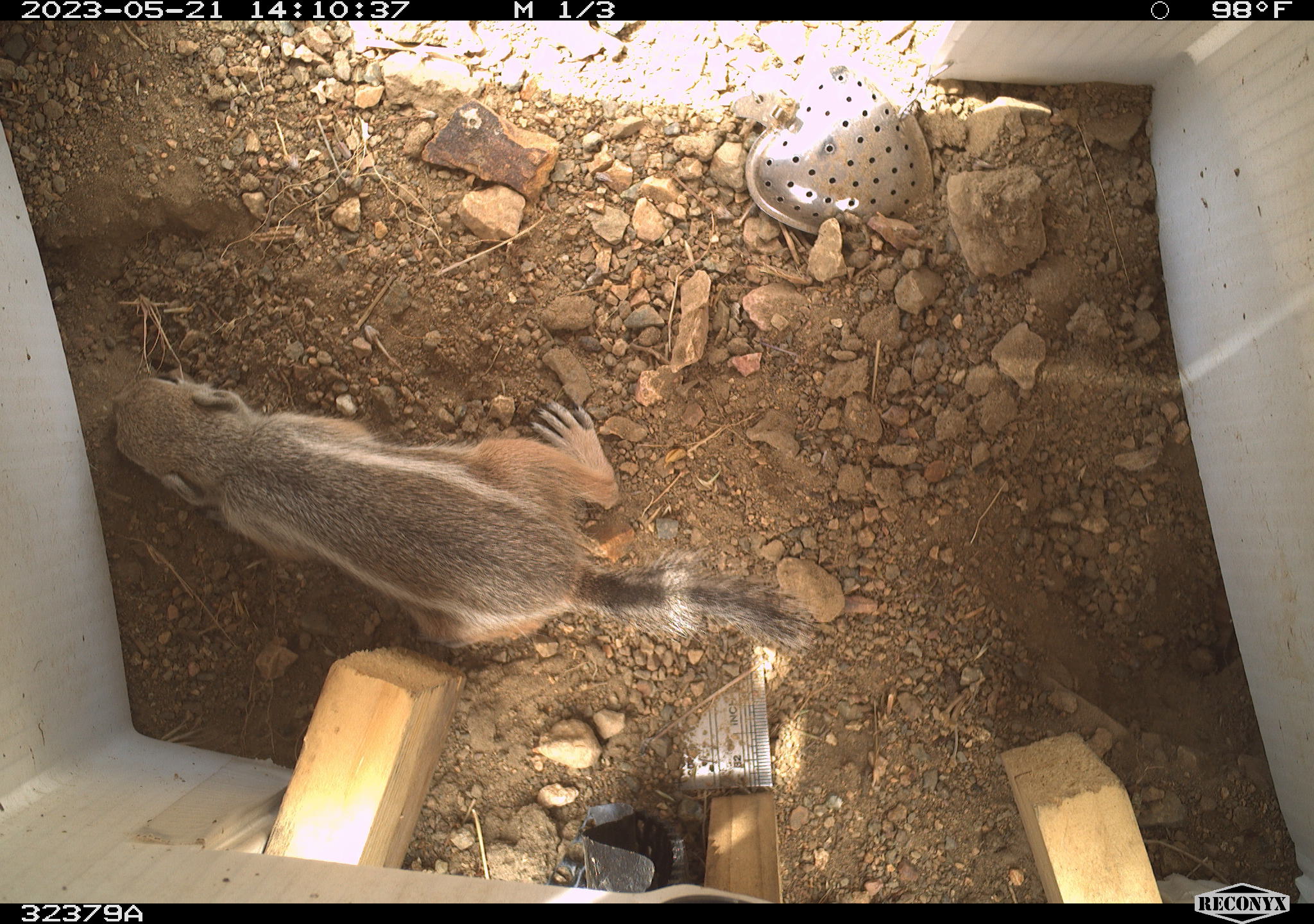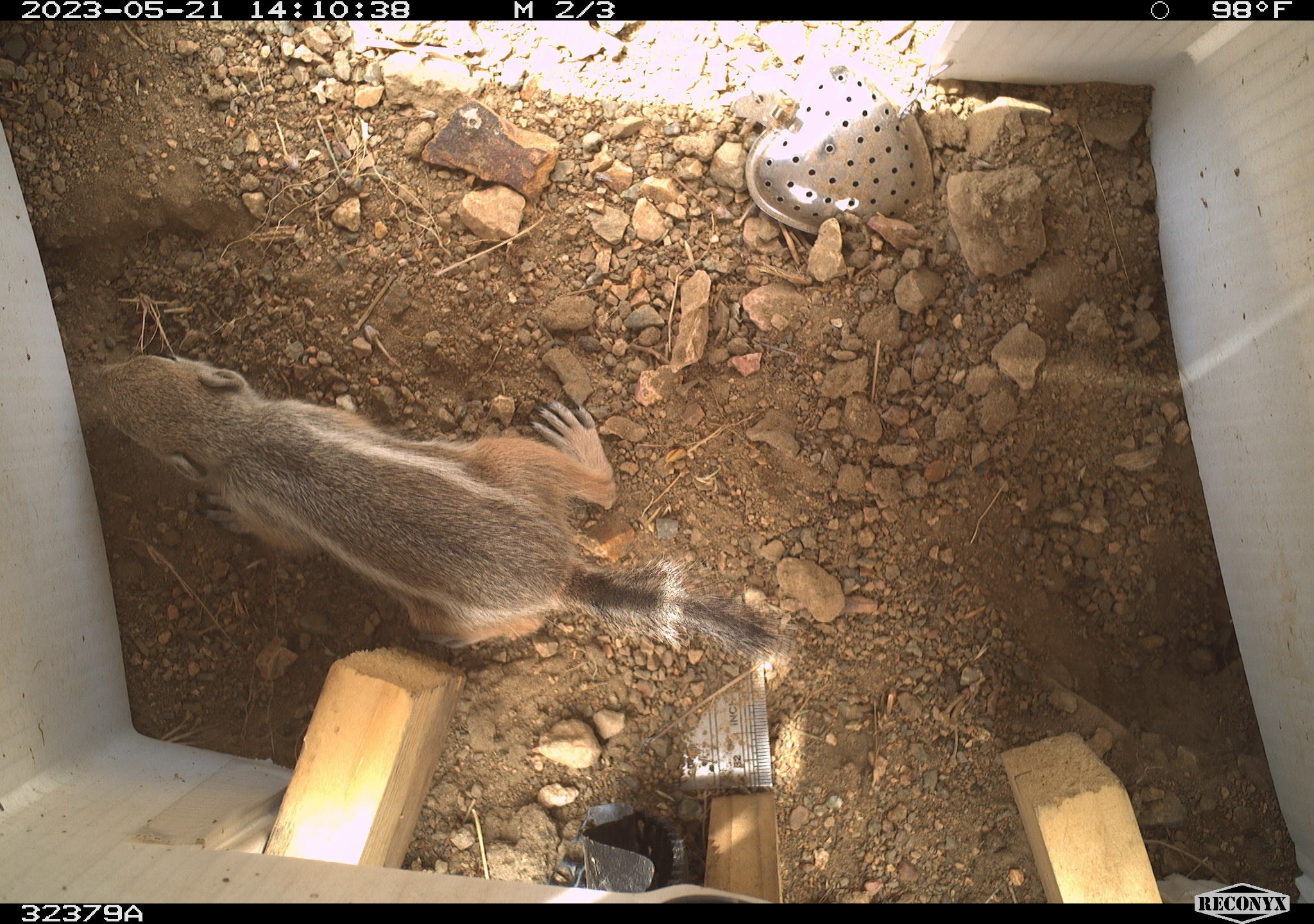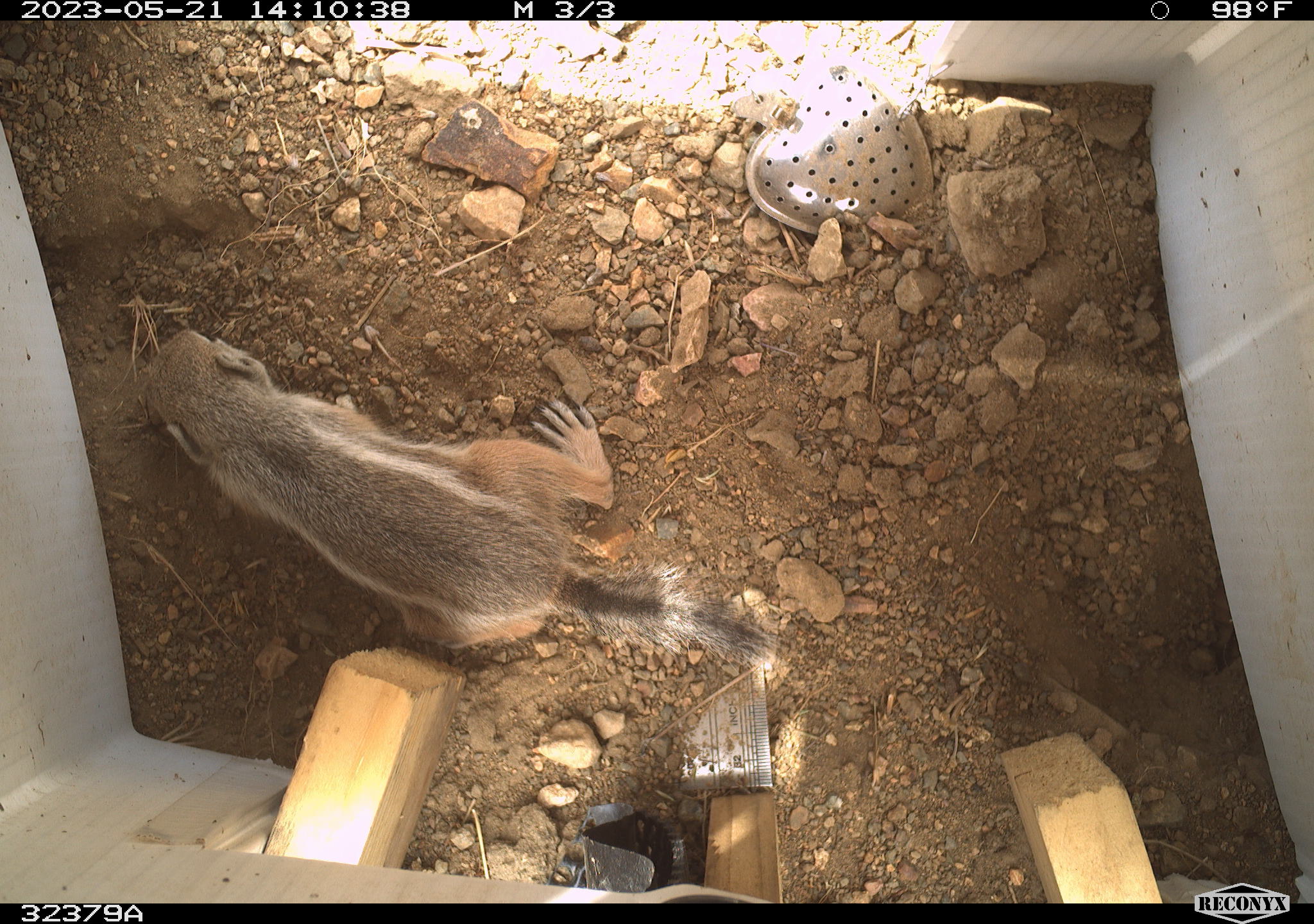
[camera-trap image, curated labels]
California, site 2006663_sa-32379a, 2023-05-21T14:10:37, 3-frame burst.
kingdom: Animalia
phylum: Chordata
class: Mammalia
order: Rodentia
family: Sciuridae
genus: Ammospermophilus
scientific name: Ammospermophilus leucurus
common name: white-tailed antelope squirrel